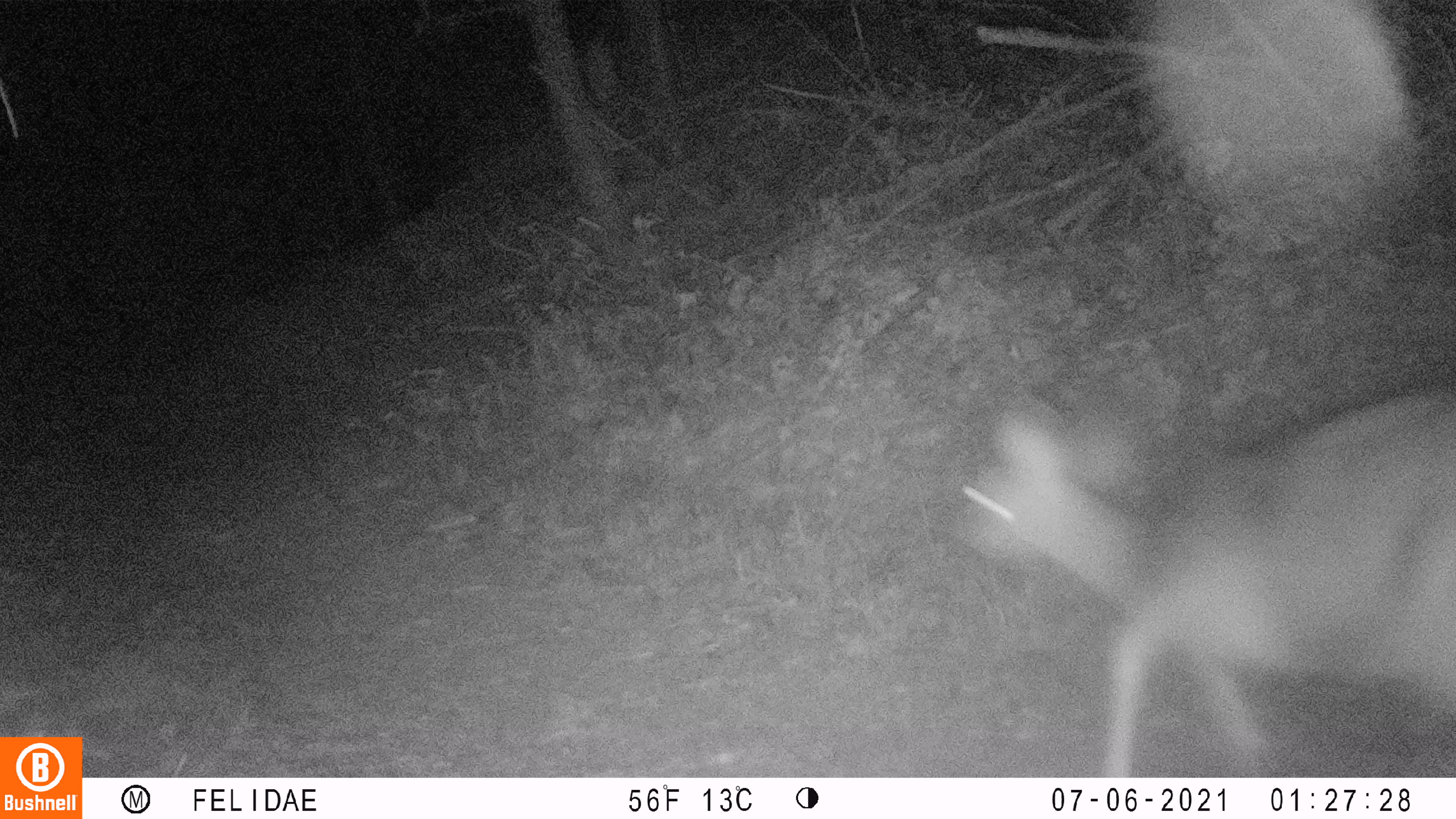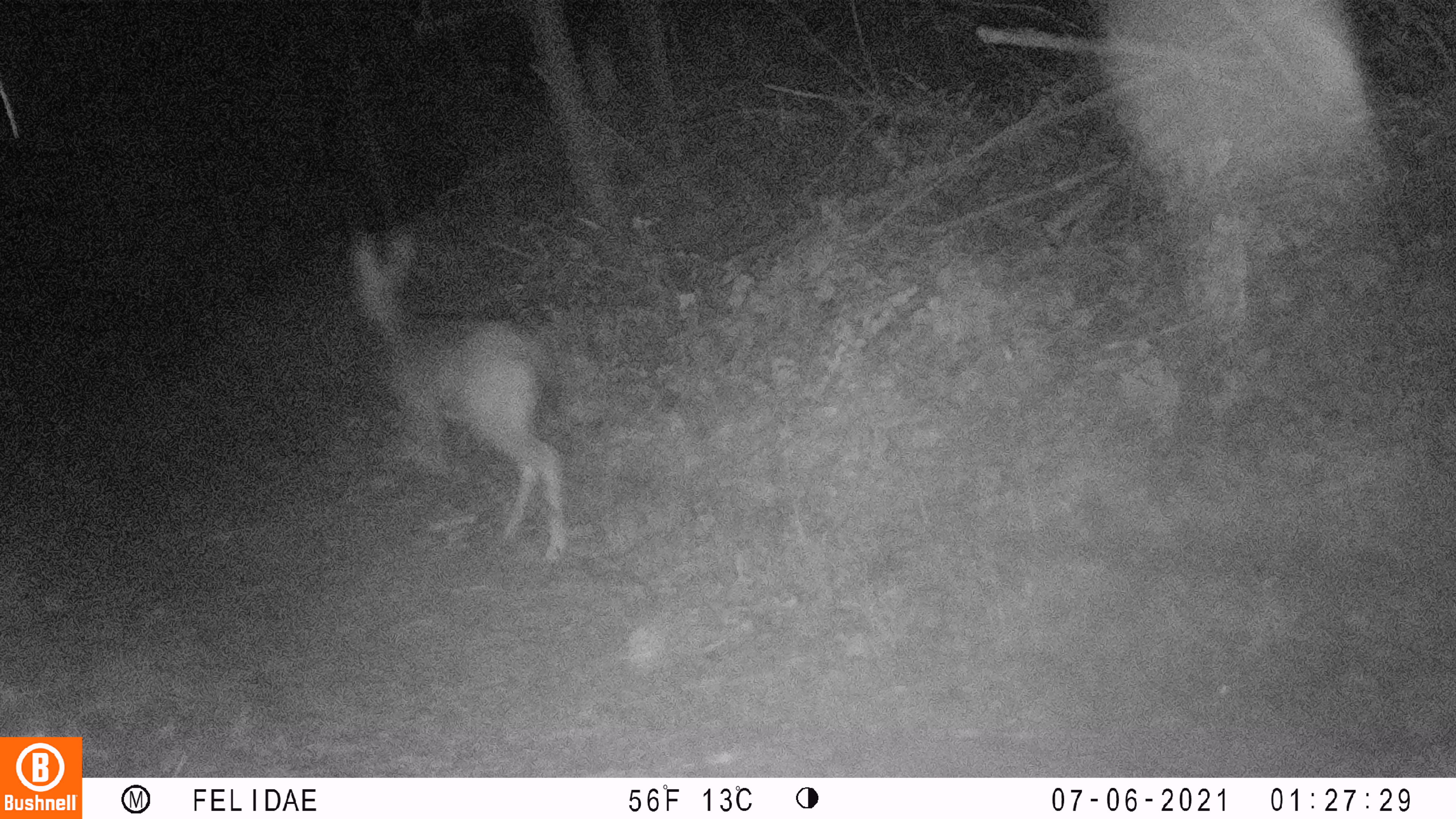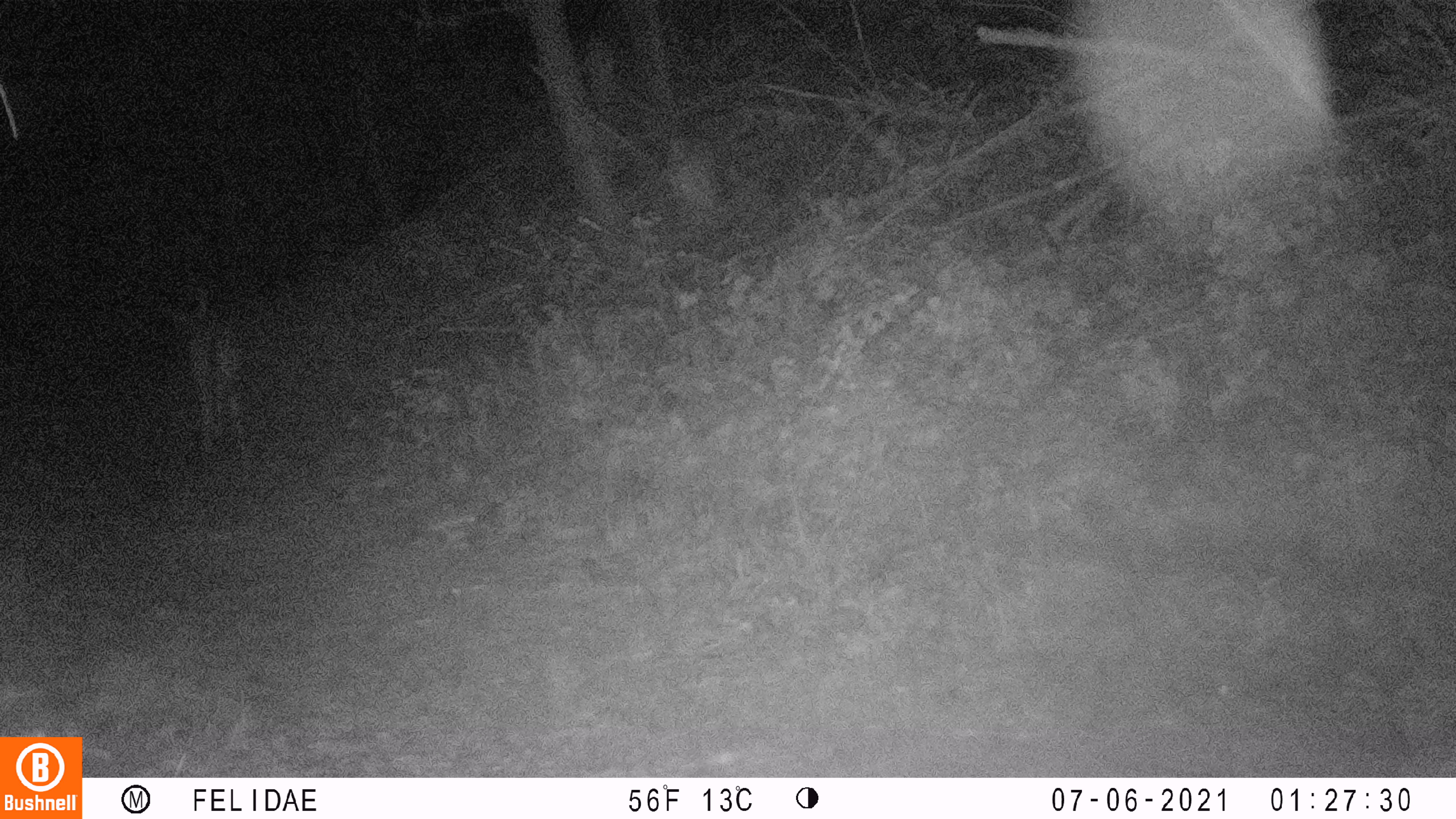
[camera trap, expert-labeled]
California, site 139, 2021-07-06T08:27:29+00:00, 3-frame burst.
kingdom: Animalia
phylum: Chordata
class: Mammalia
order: Artiodactyla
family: Cervidae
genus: Odocoileus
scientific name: Odocoileus hemionus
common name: mule deer